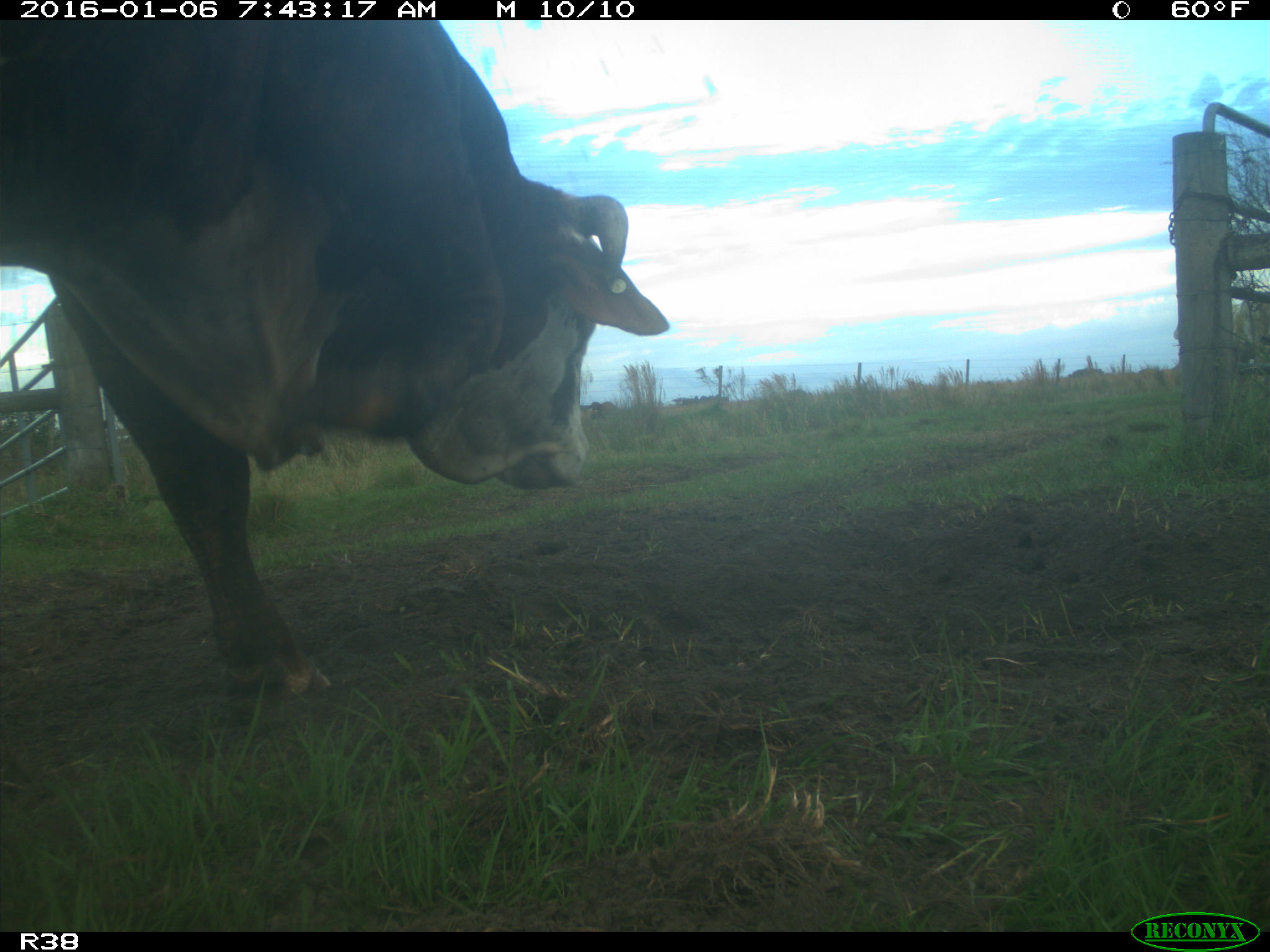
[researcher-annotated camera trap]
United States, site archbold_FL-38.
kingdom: Animalia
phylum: Chordata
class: Mammalia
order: Artiodactyla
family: Bovidae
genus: Bos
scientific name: Bos taurus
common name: domestic cow